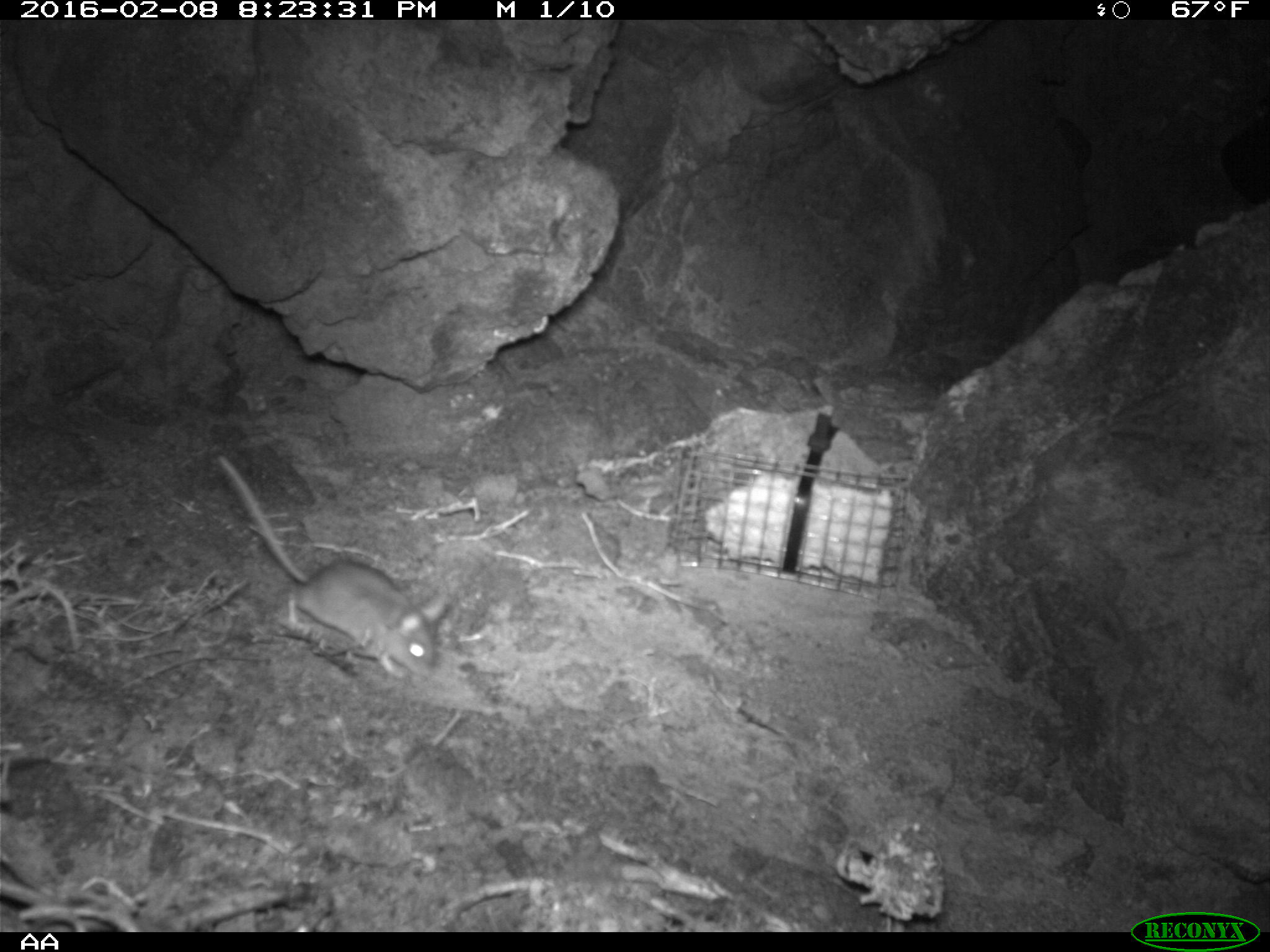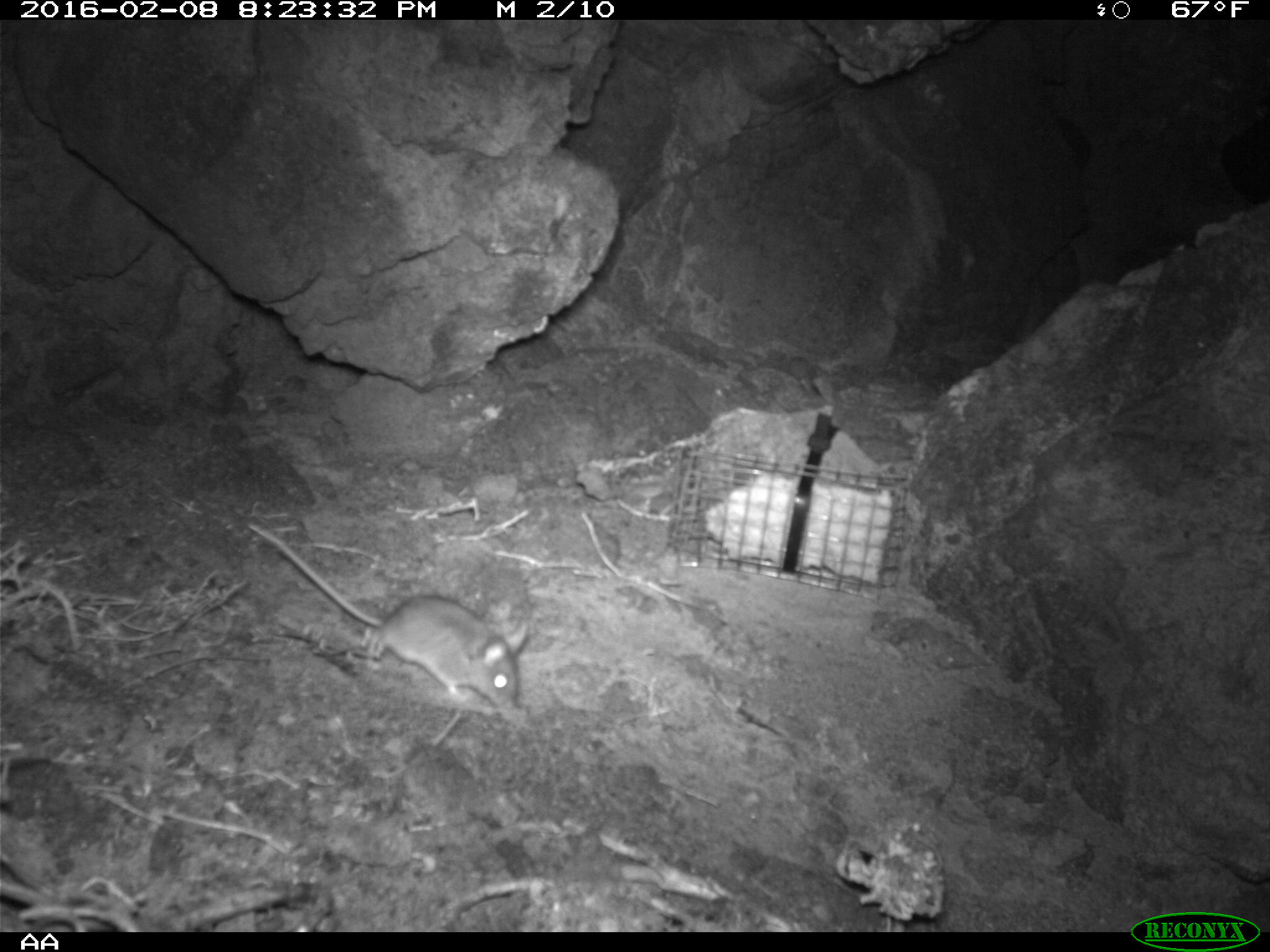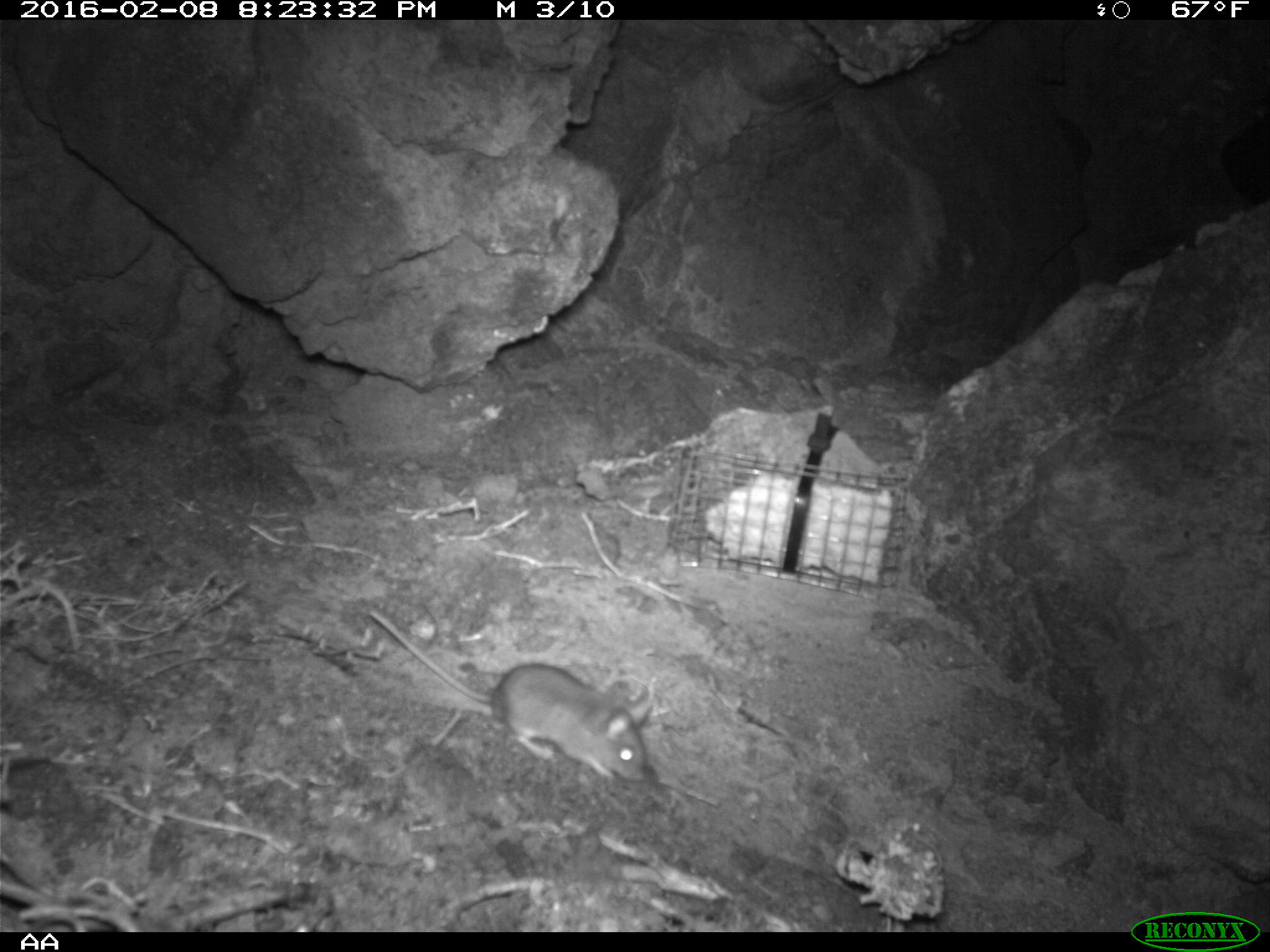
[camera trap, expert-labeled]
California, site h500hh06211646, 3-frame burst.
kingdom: Animalia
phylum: Chordata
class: Mammalia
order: Rodentia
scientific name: Rodentia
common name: rodent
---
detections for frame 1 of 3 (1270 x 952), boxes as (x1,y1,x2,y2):
rodent: (216,454,447,679)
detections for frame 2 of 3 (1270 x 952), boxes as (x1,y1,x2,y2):
rodent: (246,519,528,712)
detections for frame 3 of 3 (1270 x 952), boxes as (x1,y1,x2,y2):
rodent: (366,610,654,782)